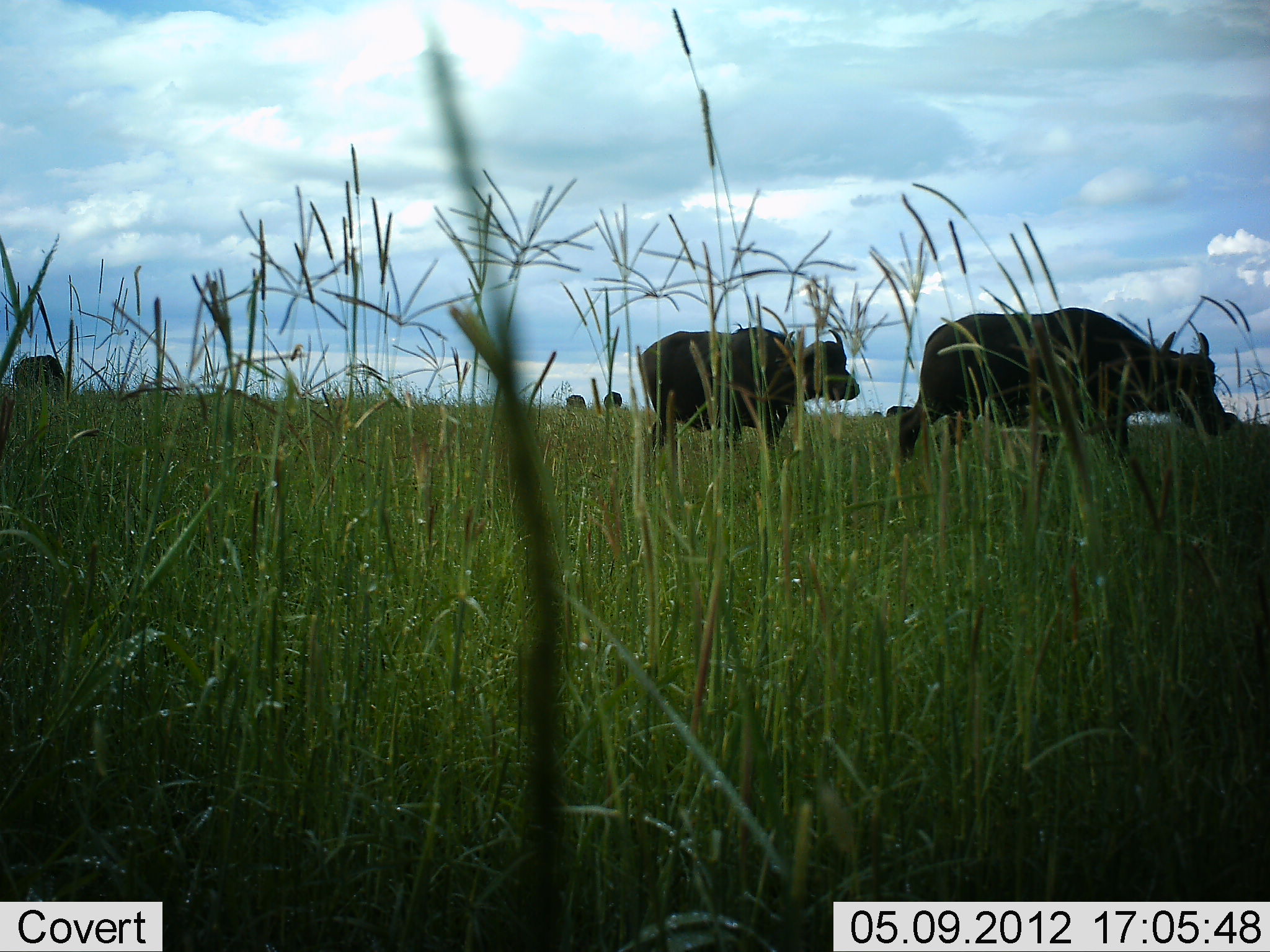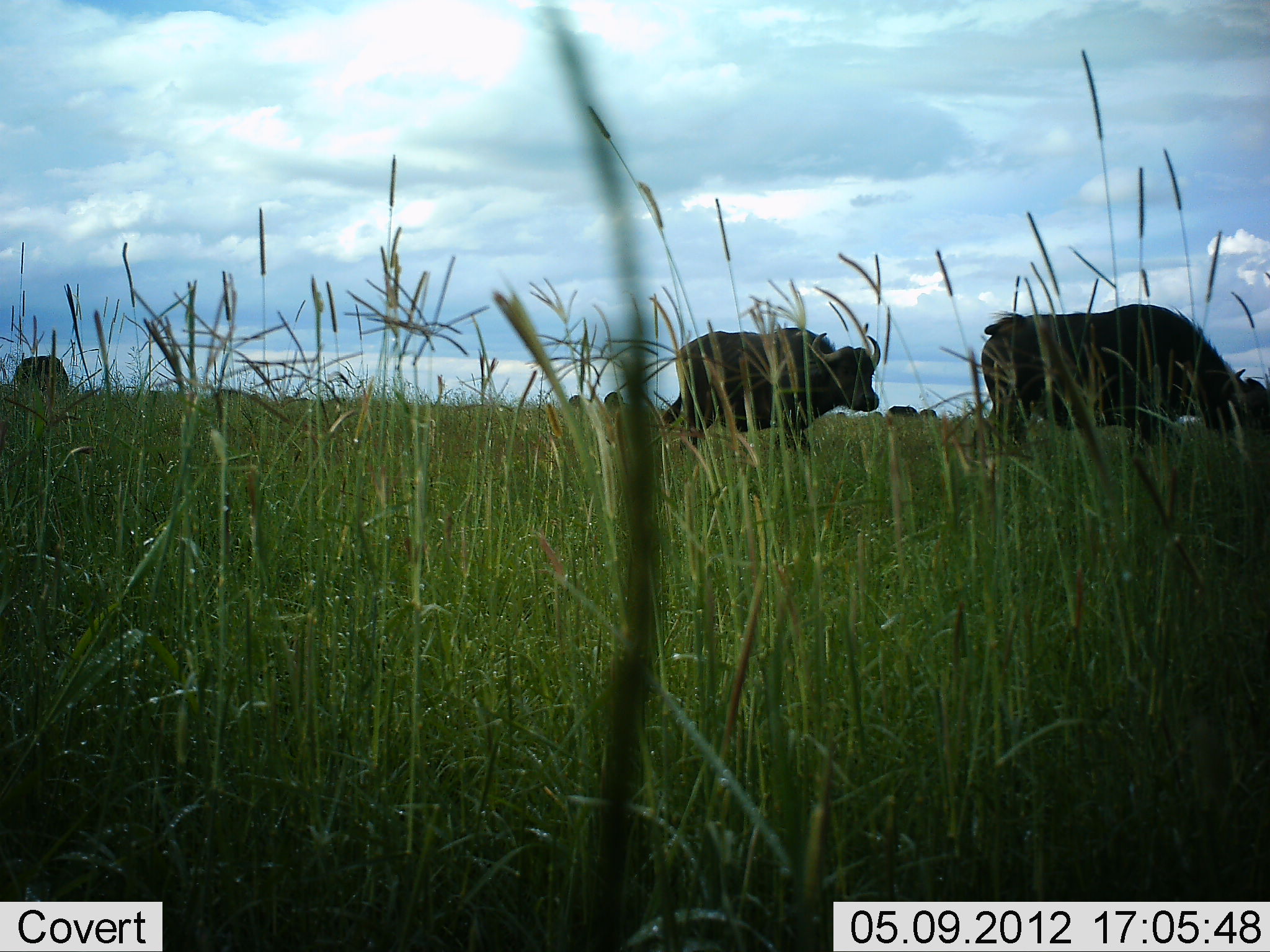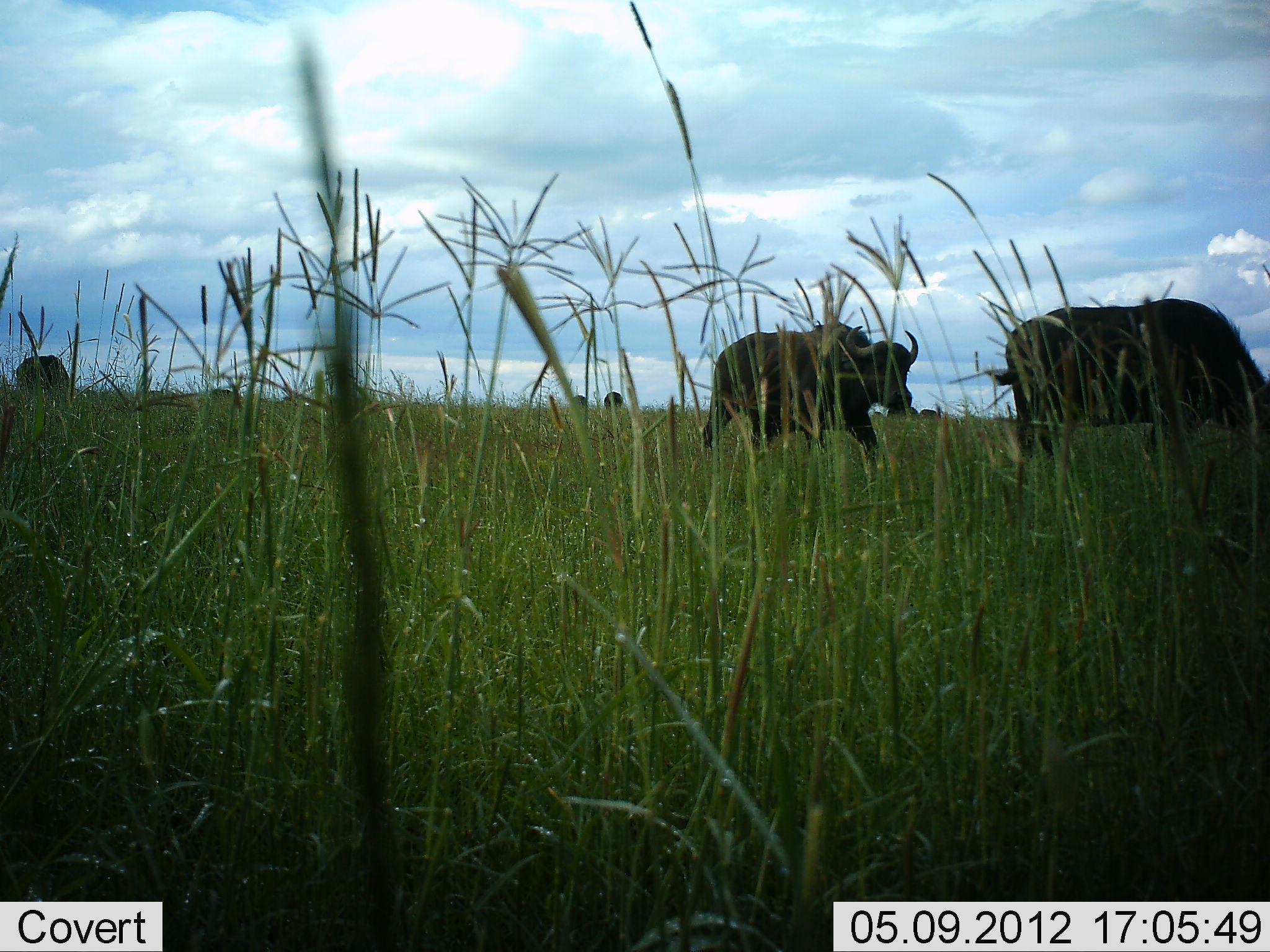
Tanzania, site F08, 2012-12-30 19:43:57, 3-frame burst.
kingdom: Animalia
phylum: Chordata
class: Mammalia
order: Artiodactyla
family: Bovidae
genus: Syncerus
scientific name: Syncerus caffer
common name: cape buffalo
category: buffalo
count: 5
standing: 55%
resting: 0%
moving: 76%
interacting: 0%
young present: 0%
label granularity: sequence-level